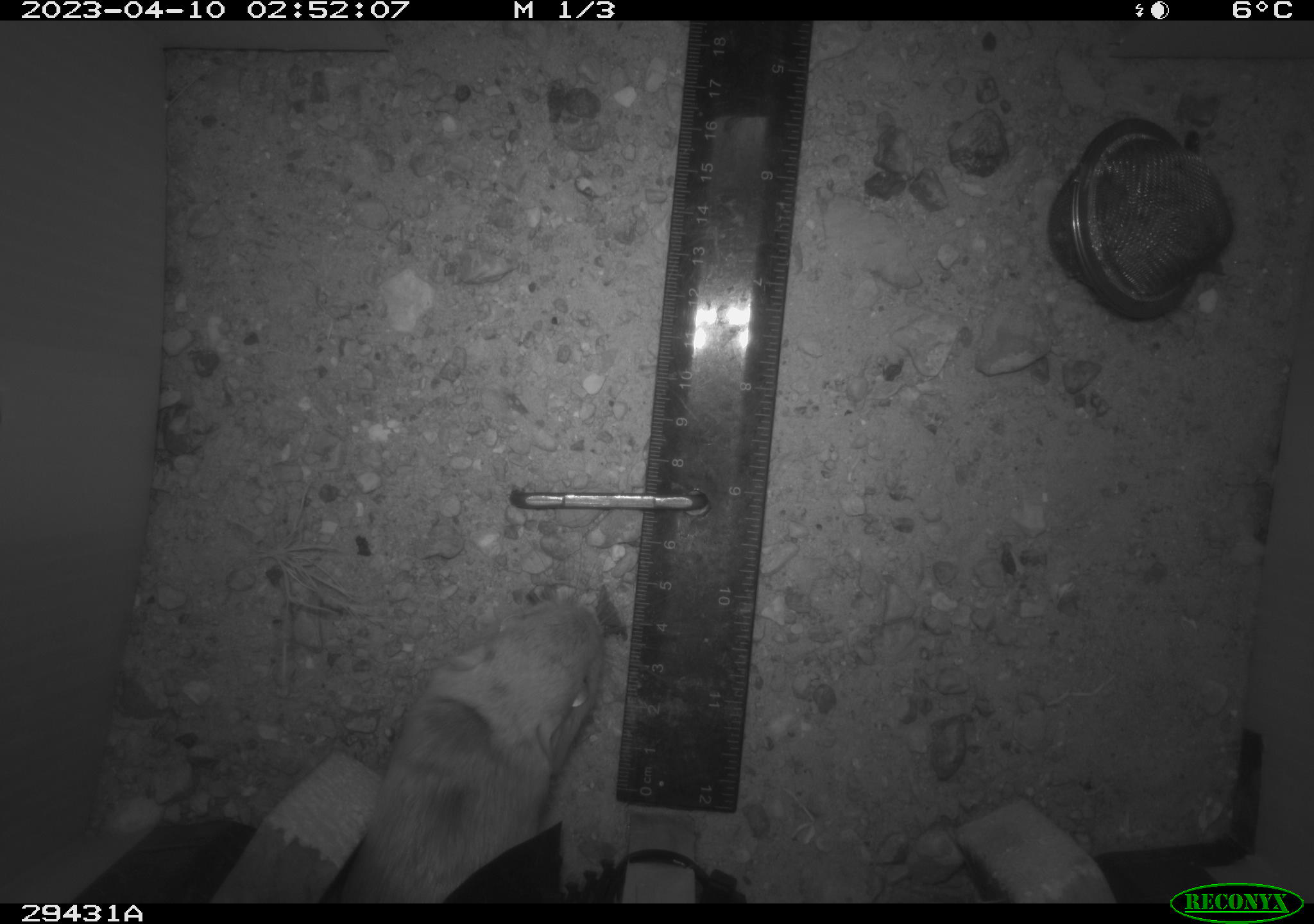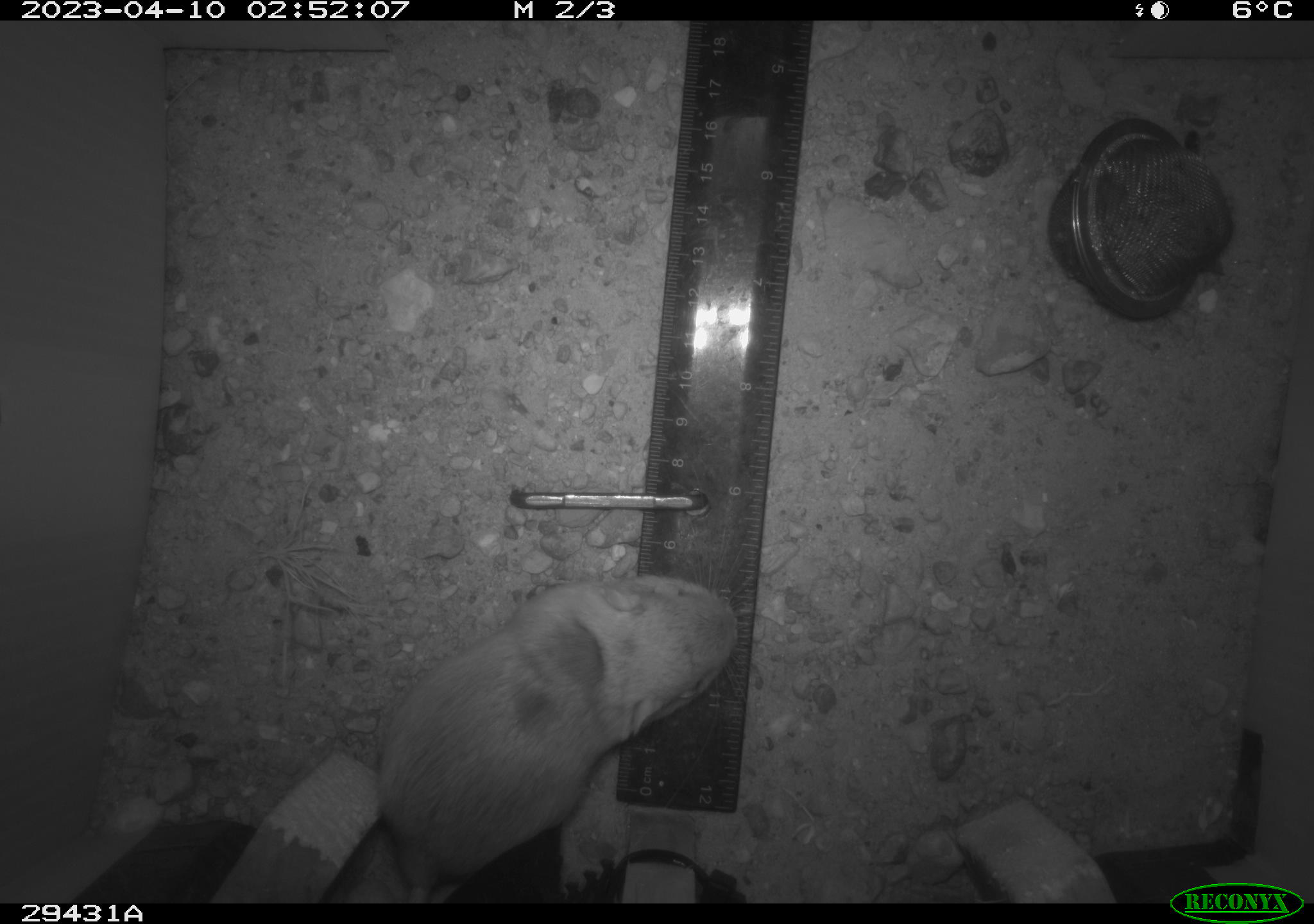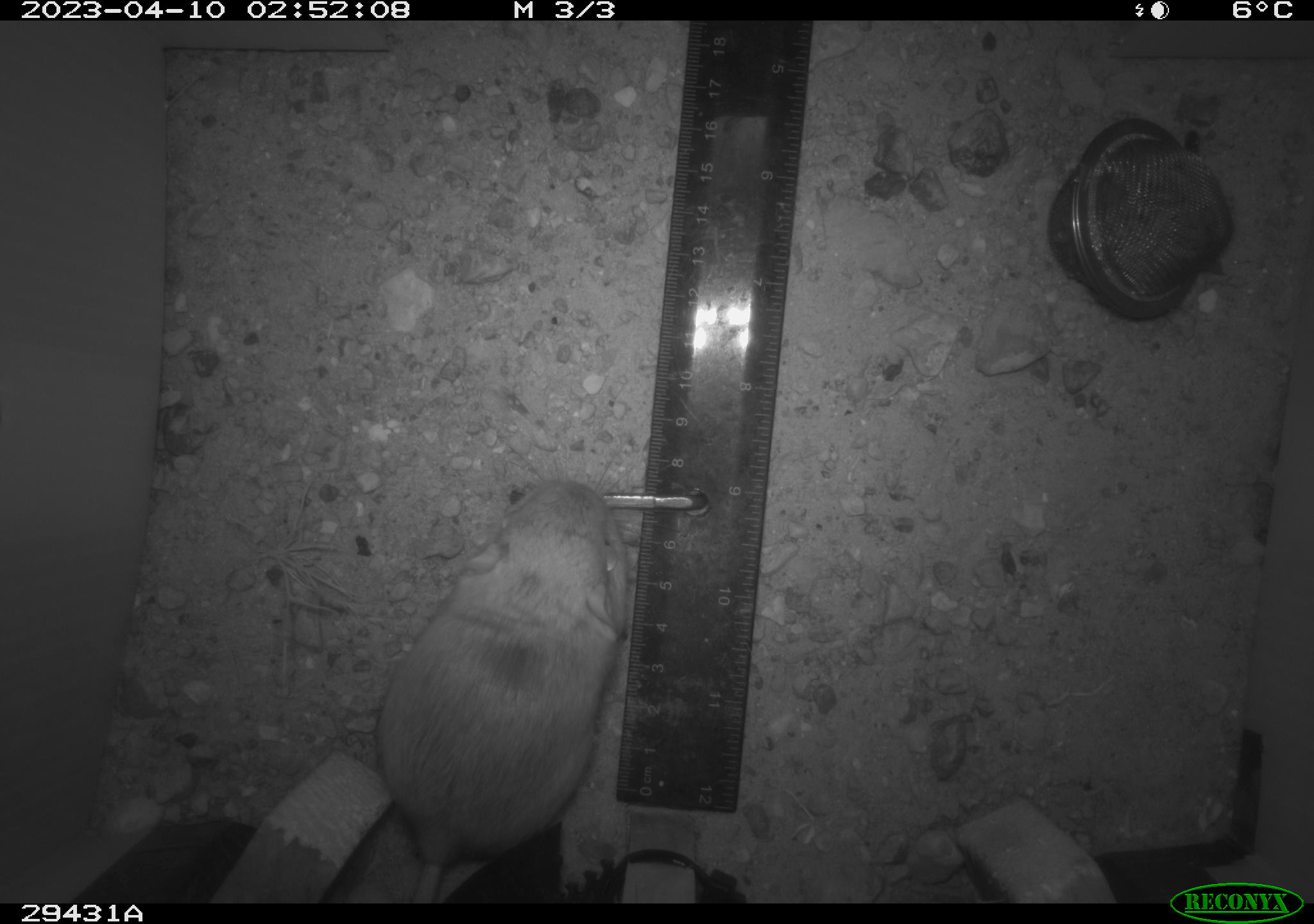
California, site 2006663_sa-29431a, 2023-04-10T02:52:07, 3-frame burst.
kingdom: Animalia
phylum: Chordata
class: Mammalia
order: Rodentia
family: Heteromyidae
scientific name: Heteromyidae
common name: kangaroo rats and pocket mice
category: heteromyidae family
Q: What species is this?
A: Heteromyidae family (kangaroo rats and pocket mice) (Heteromyidae).